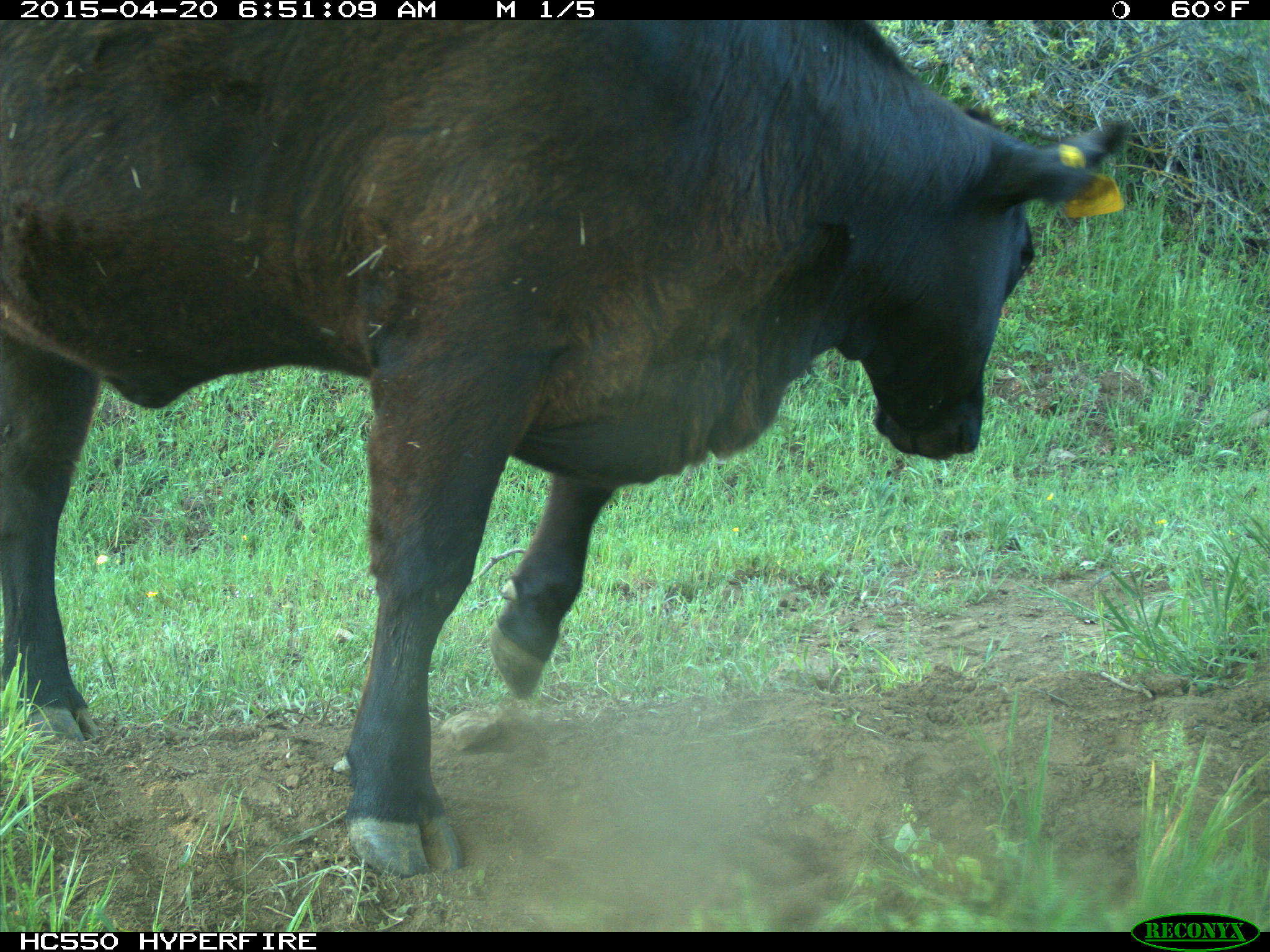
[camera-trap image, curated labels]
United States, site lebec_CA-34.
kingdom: Animalia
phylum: Chordata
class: Mammalia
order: Artiodactyla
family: Bovidae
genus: Bos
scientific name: Bos taurus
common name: domestic cow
Bos taurus (domestic cow).